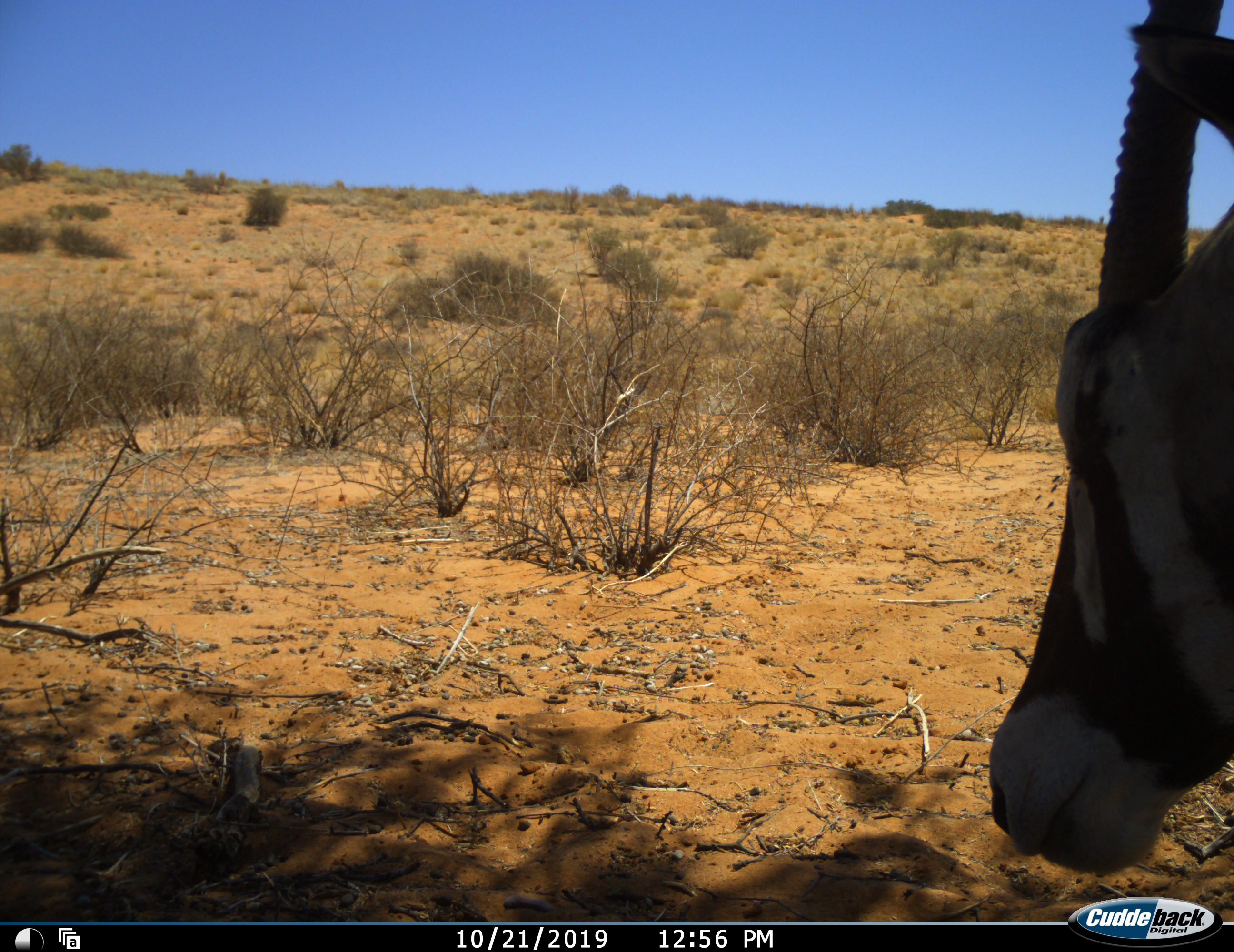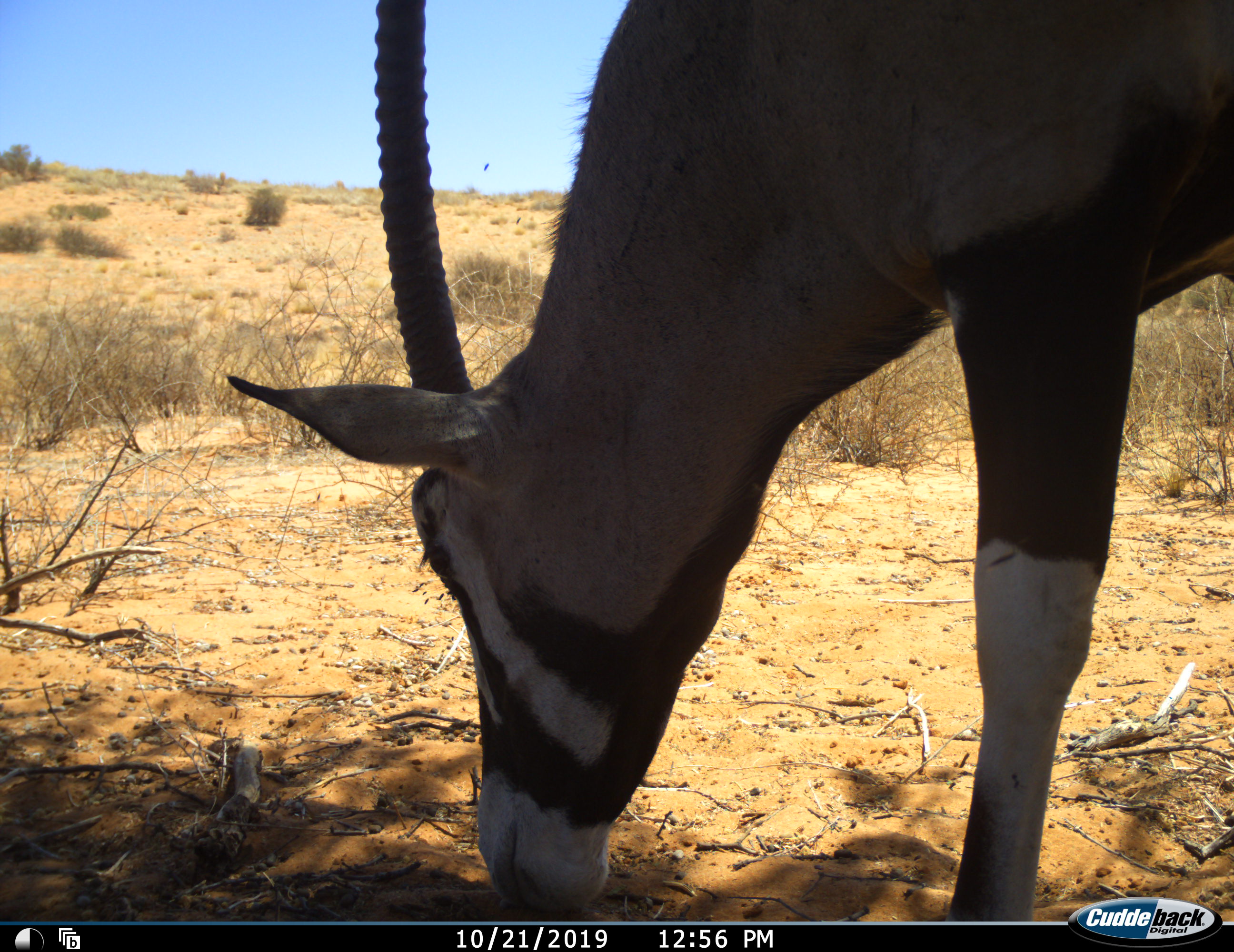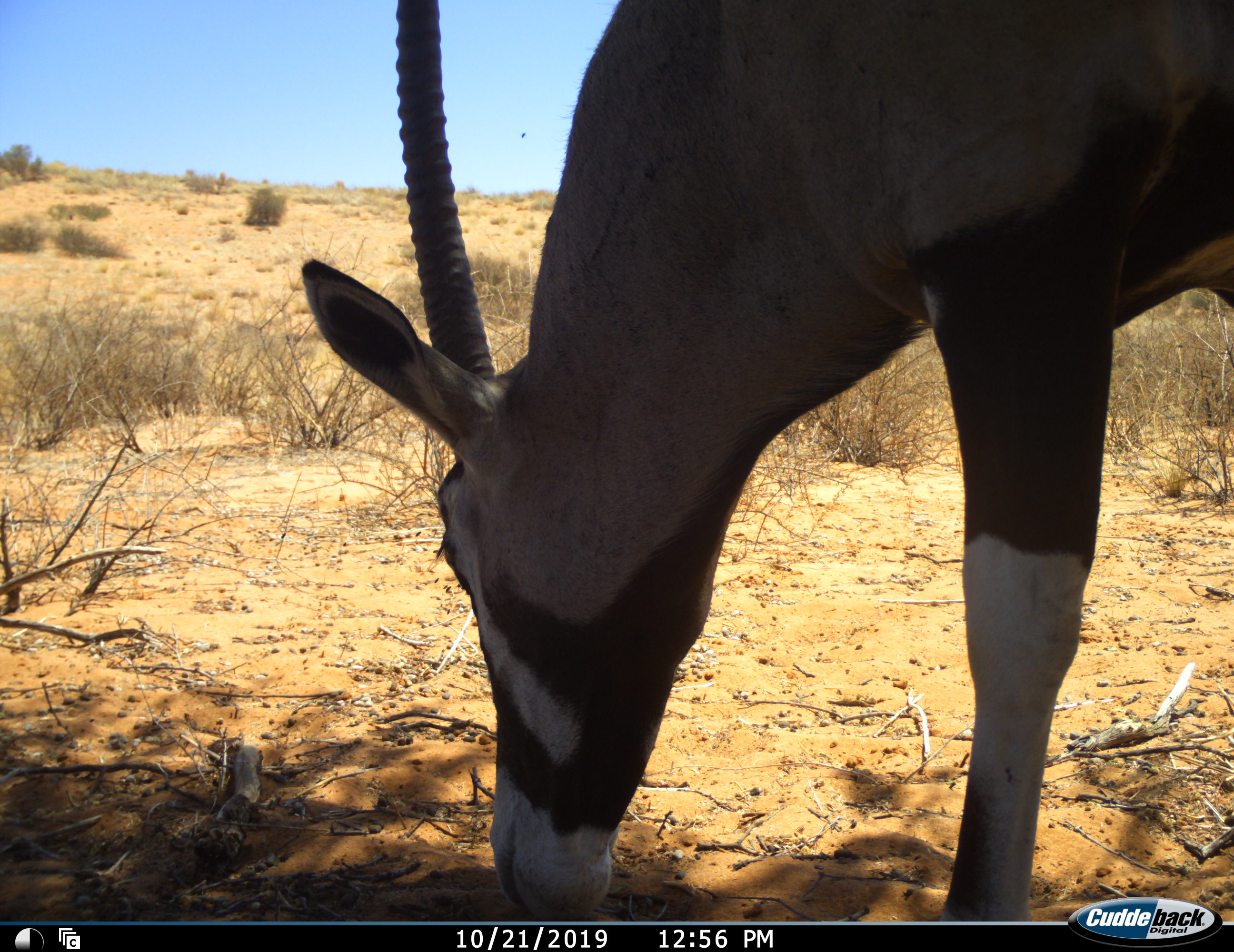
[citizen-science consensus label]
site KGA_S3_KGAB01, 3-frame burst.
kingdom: Animalia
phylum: Chordata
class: Mammalia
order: Artiodactyla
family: Bovidae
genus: Oryx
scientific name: Oryx gazella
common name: gemsbok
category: oryx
Oryx (gemsbok) (Oryx gazella), count 1. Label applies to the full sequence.